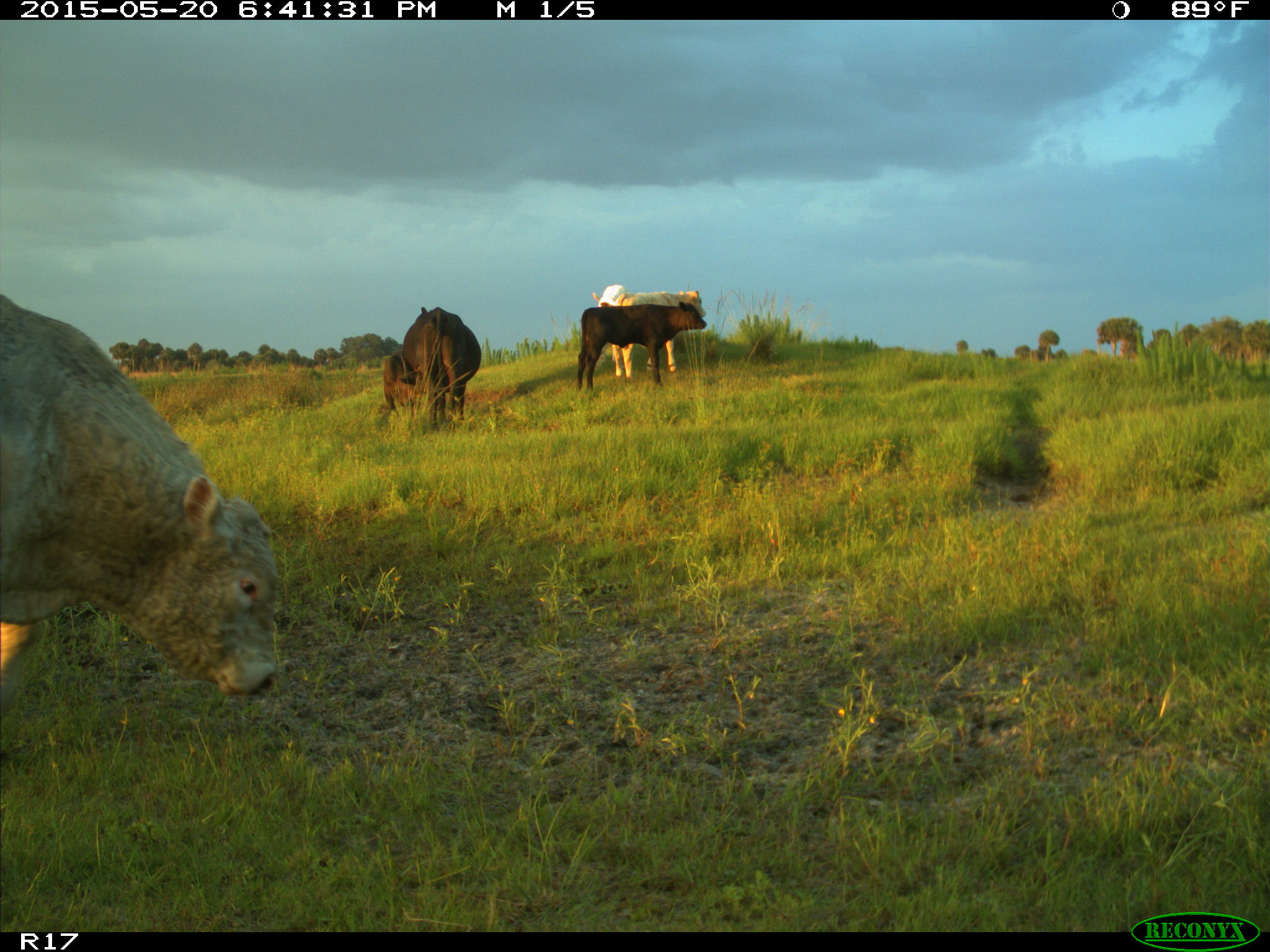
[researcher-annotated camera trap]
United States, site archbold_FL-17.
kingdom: Animalia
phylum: Chordata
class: Mammalia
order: Artiodactyla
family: Bovidae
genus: Bos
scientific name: Bos taurus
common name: domestic cow